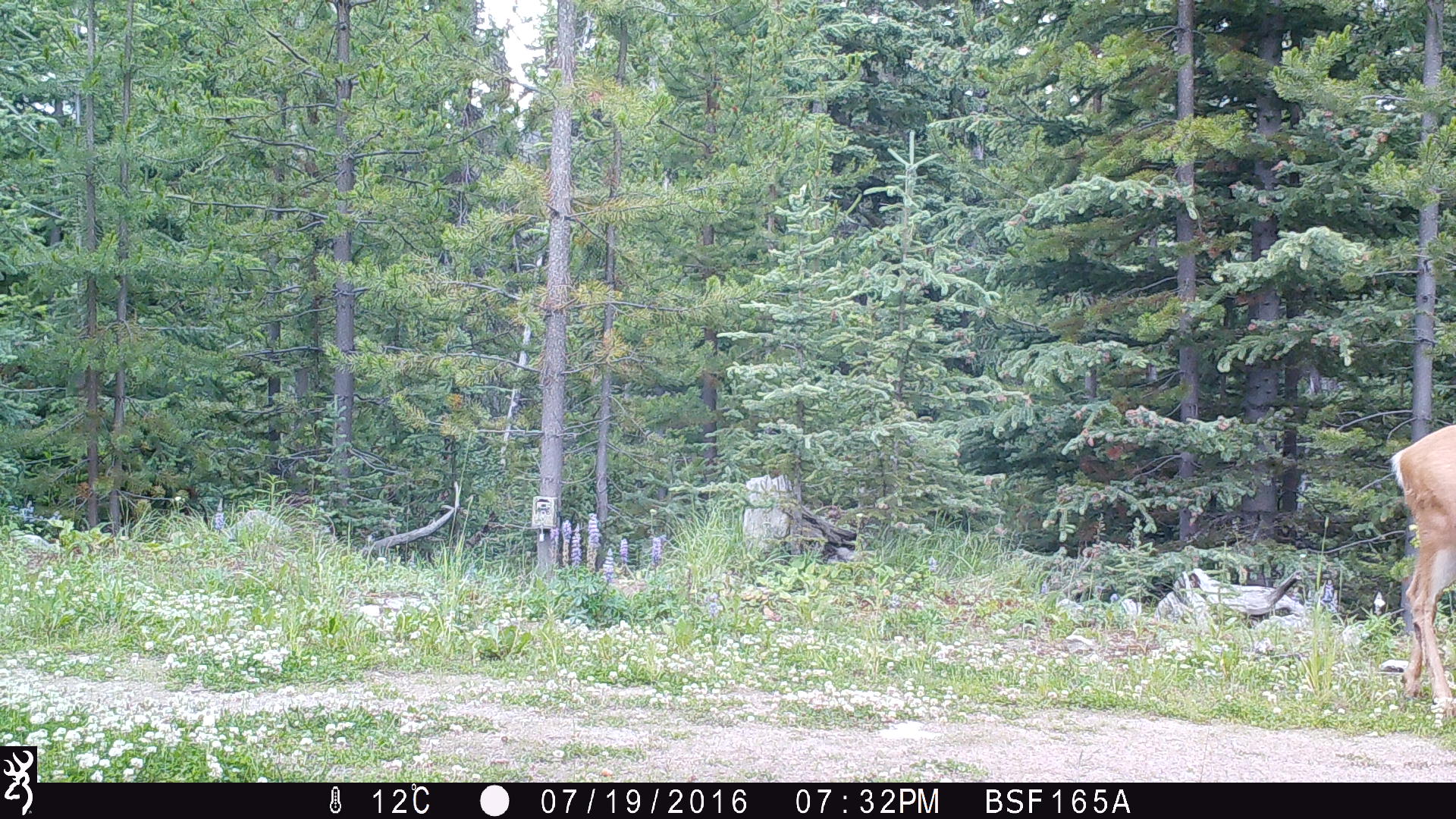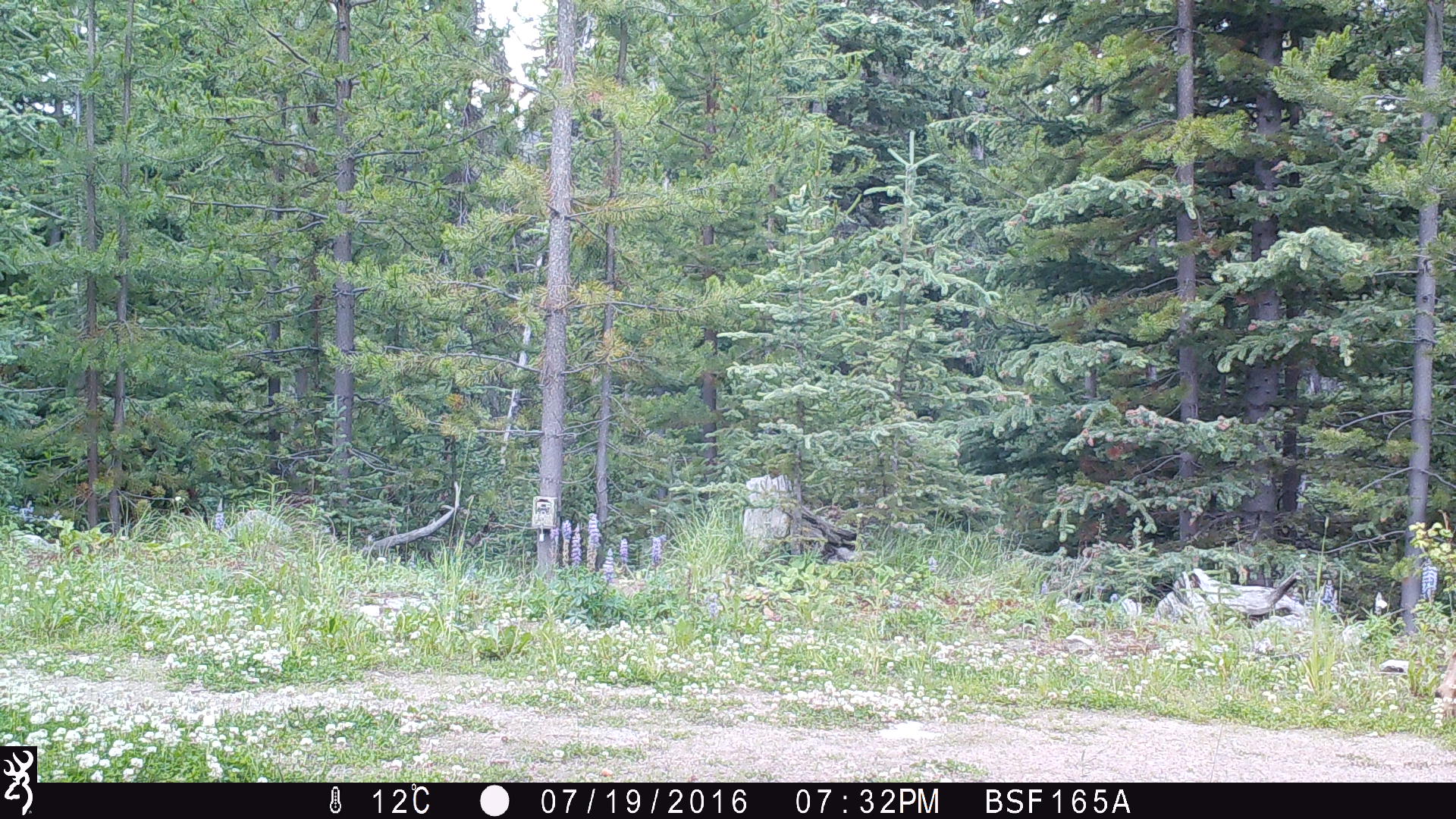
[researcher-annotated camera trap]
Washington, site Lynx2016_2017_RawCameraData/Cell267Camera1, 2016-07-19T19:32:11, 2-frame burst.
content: unidentified animal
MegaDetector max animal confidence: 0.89